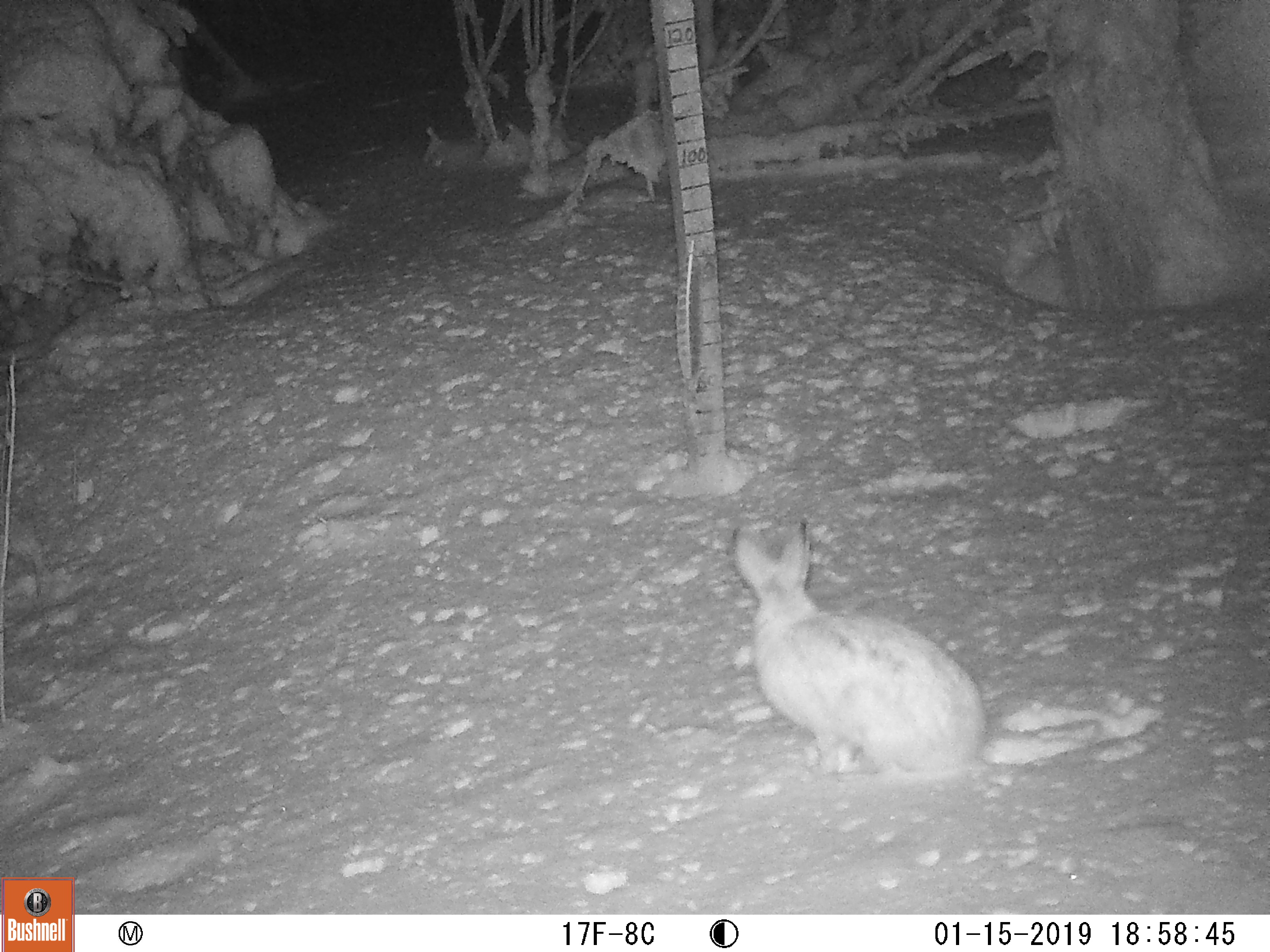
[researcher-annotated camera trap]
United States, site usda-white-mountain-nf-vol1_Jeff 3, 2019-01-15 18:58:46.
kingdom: Animalia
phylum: Chordata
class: Mammalia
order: Lagomorpha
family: Leporidae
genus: Lepus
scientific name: Lepus americanus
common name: snowshoe hare